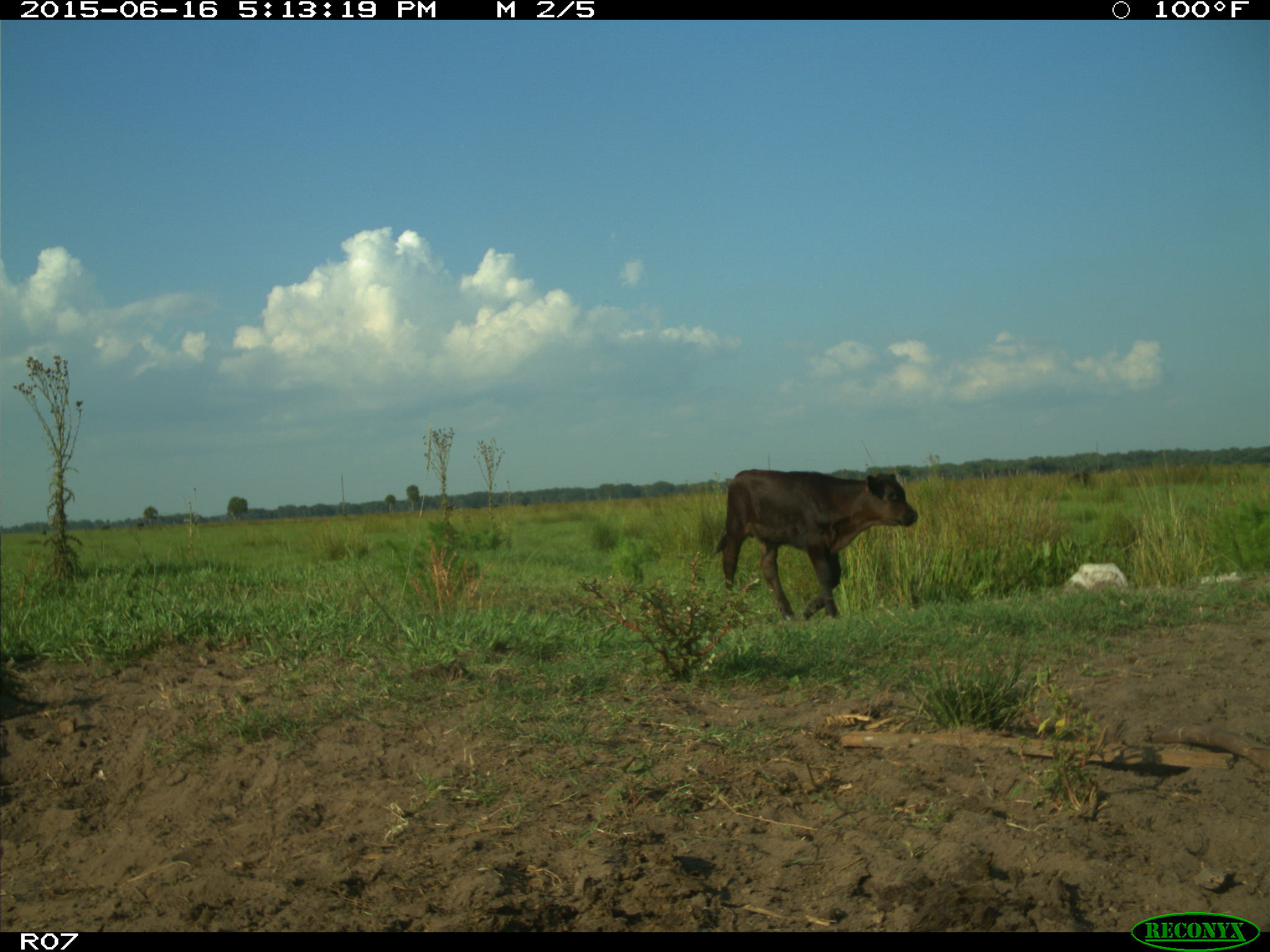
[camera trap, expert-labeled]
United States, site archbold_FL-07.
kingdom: Animalia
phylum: Chordata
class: Mammalia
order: Artiodactyla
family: Bovidae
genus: Bos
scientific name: Bos taurus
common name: domestic cow